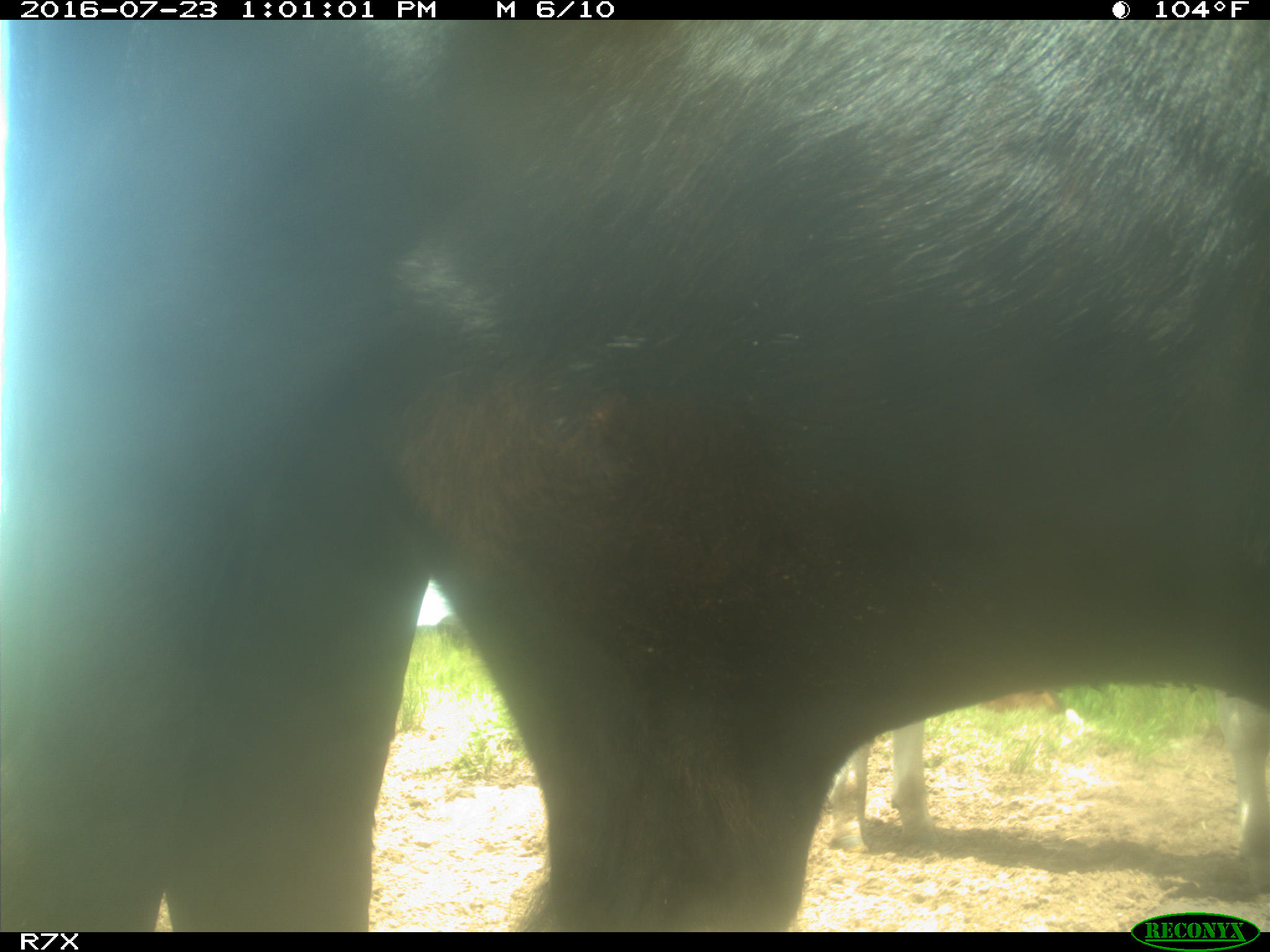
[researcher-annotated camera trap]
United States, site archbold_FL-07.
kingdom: Animalia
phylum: Chordata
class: Mammalia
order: Artiodactyla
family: Bovidae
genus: Bos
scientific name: Bos taurus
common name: domestic cow